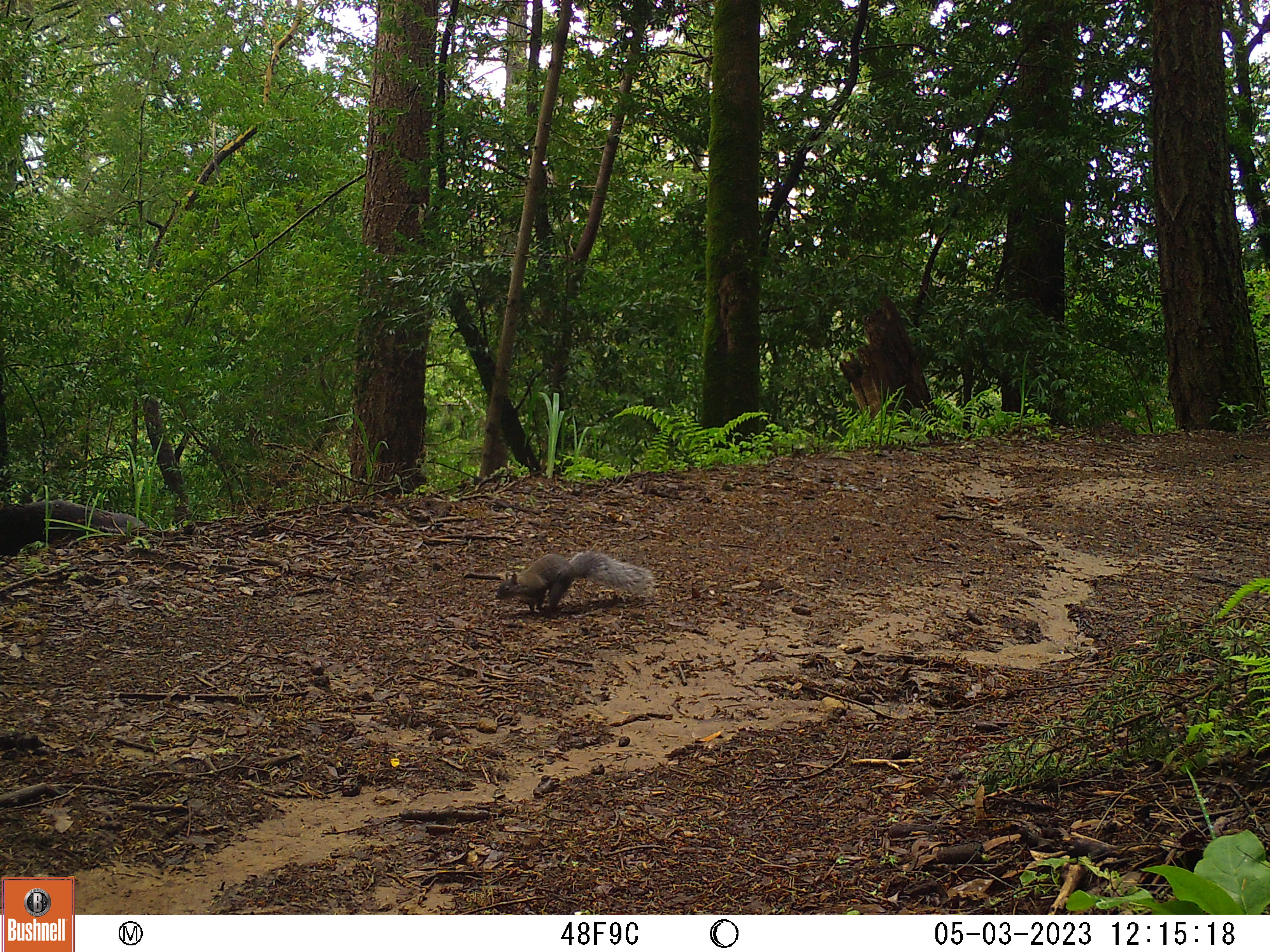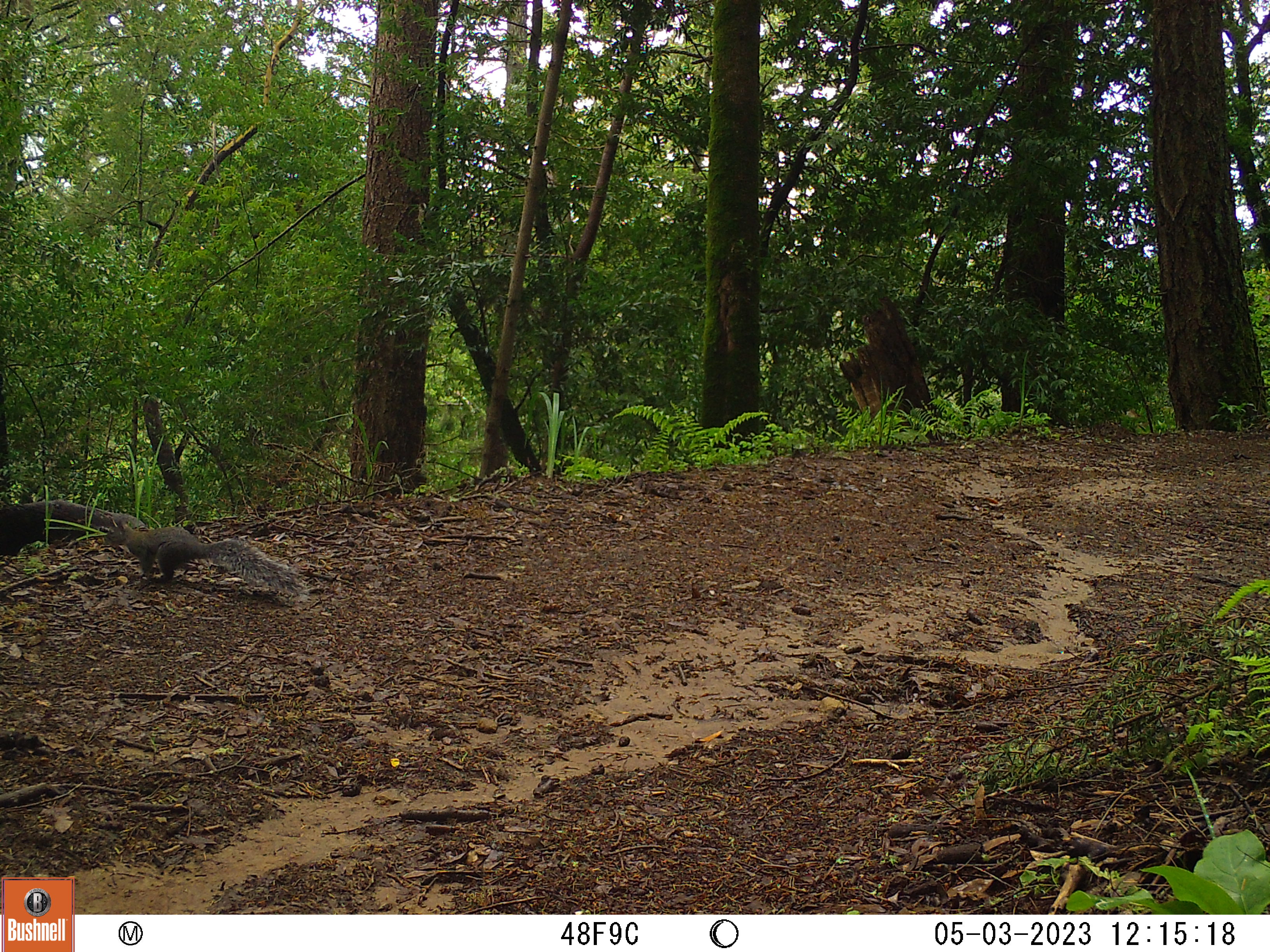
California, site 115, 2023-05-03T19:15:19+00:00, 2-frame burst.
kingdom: Animalia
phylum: Chordata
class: Mammalia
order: Rodentia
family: Sciuridae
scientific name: Sciuridae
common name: squirrel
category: unknown squirrel